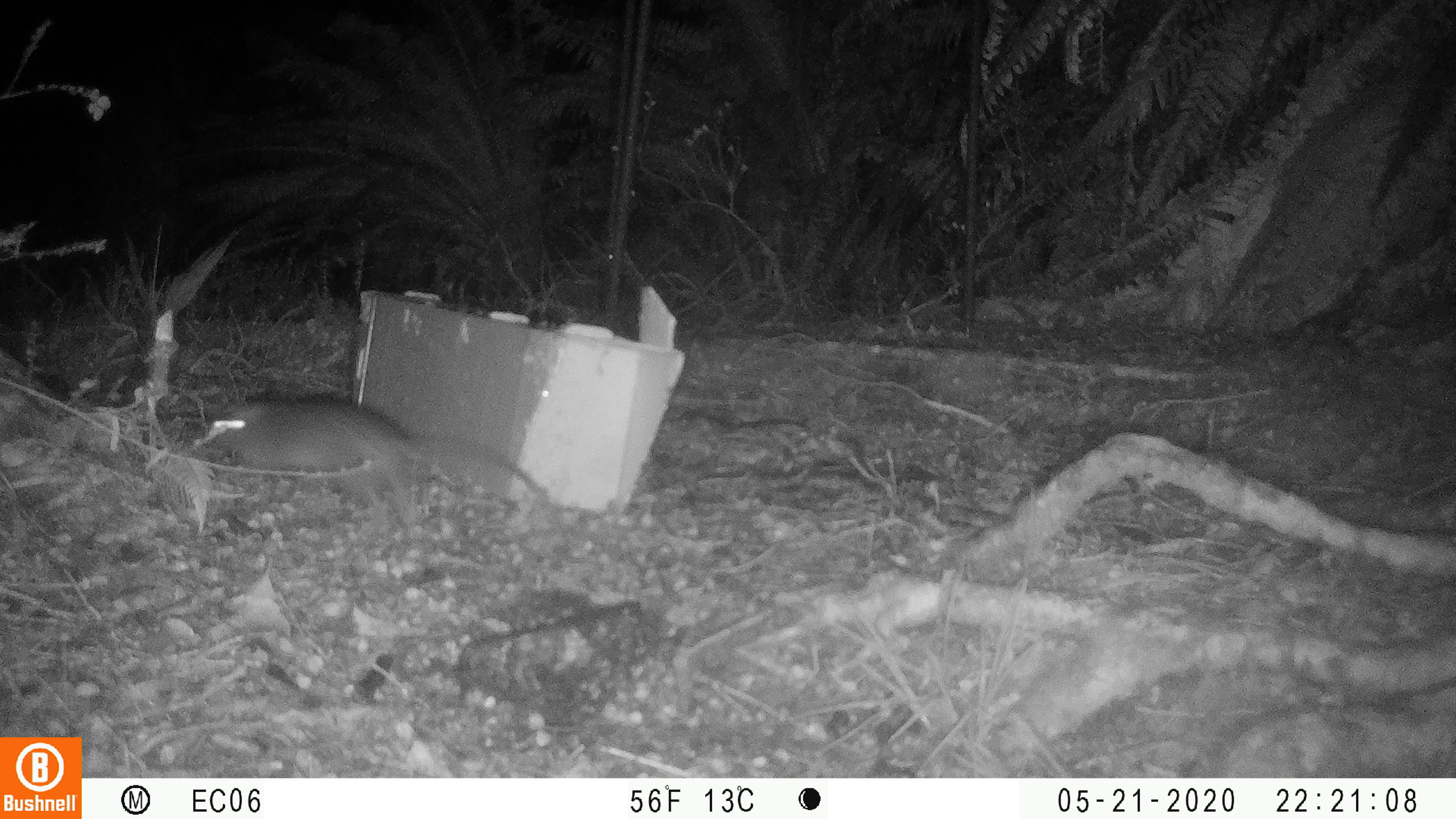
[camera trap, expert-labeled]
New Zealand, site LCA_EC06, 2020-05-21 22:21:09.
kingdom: Animalia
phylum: Chordata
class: Mammalia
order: Rodentia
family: Muridae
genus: Rattus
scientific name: Rattus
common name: rat